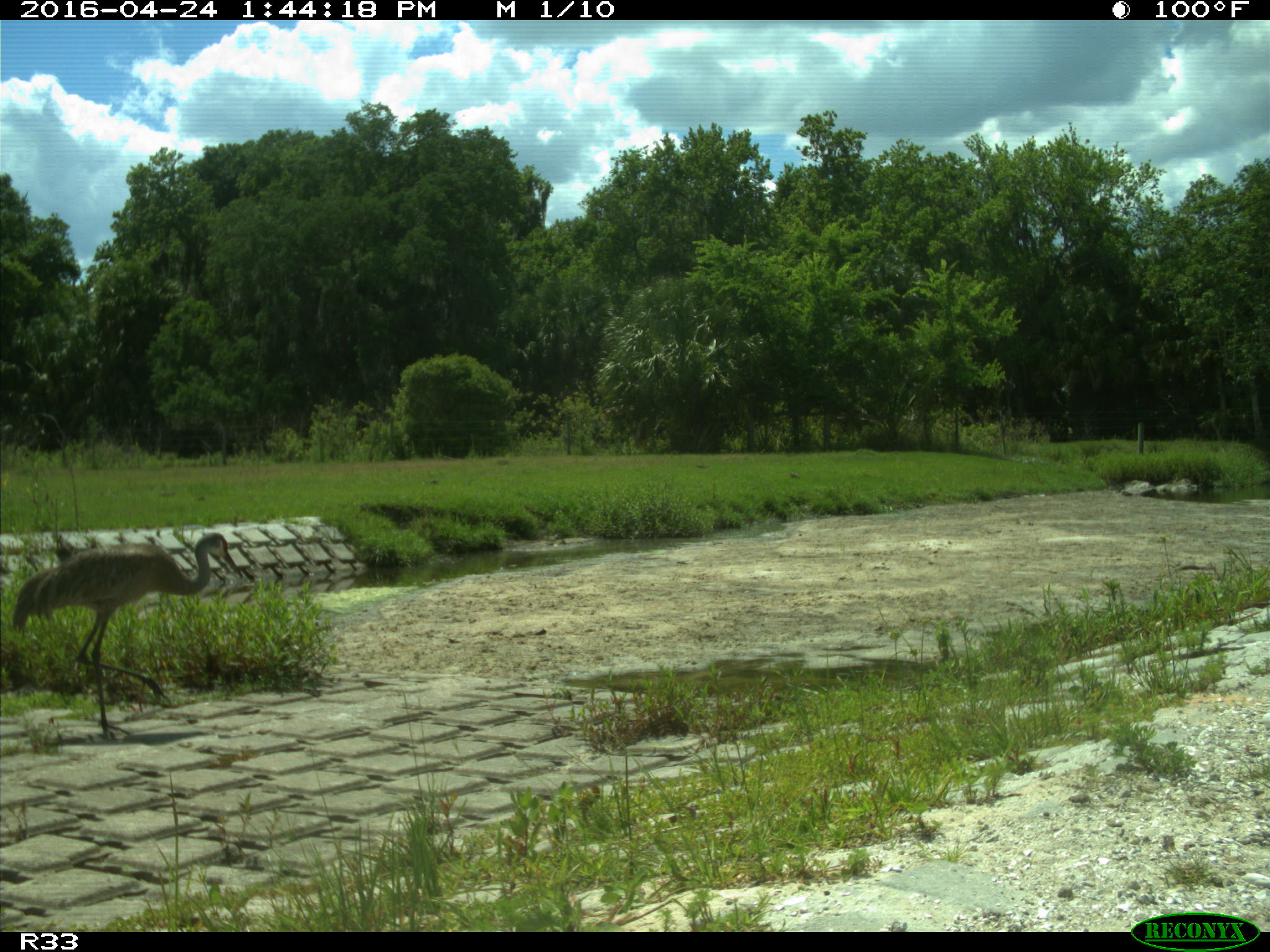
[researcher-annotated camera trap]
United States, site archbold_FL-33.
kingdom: Animalia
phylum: Chordata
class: Aves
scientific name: Aves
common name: birds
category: unidentified bird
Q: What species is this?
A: Unidentified bird (birds) (Aves).